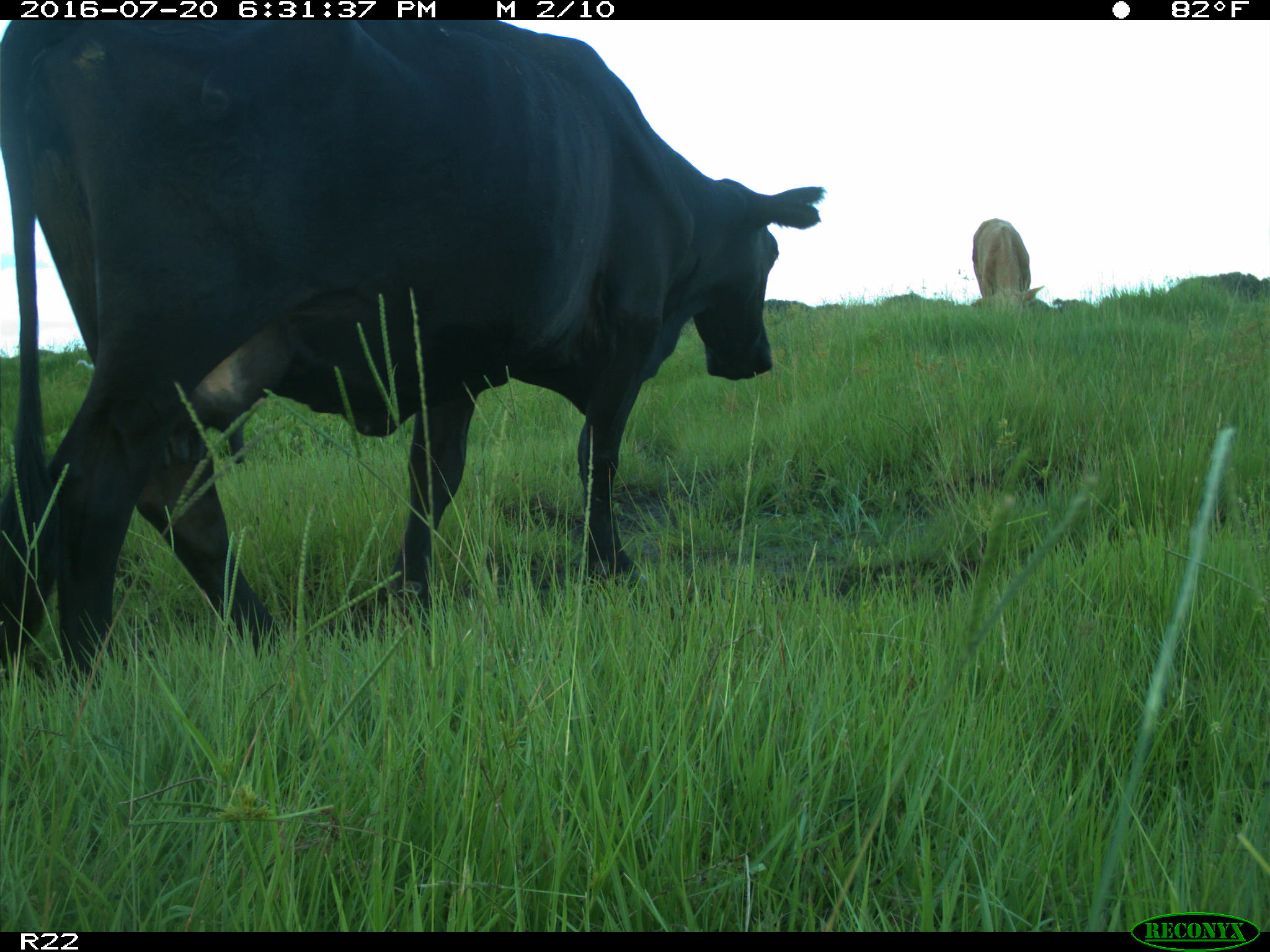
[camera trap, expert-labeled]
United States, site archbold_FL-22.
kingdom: Animalia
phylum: Chordata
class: Mammalia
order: Artiodactyla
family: Bovidae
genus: Bos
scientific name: Bos taurus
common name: domestic cow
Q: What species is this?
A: Bos taurus (domestic cow).